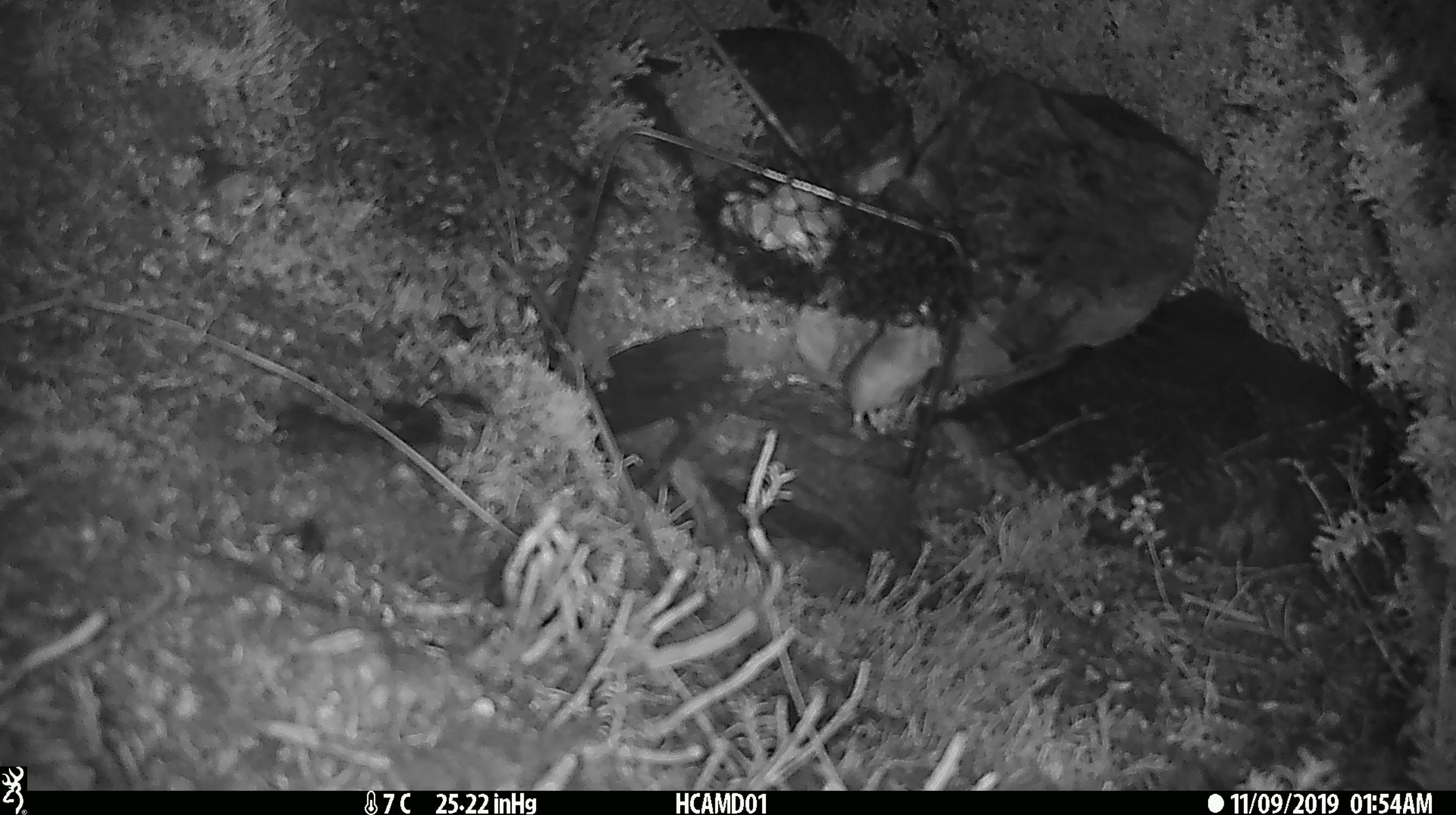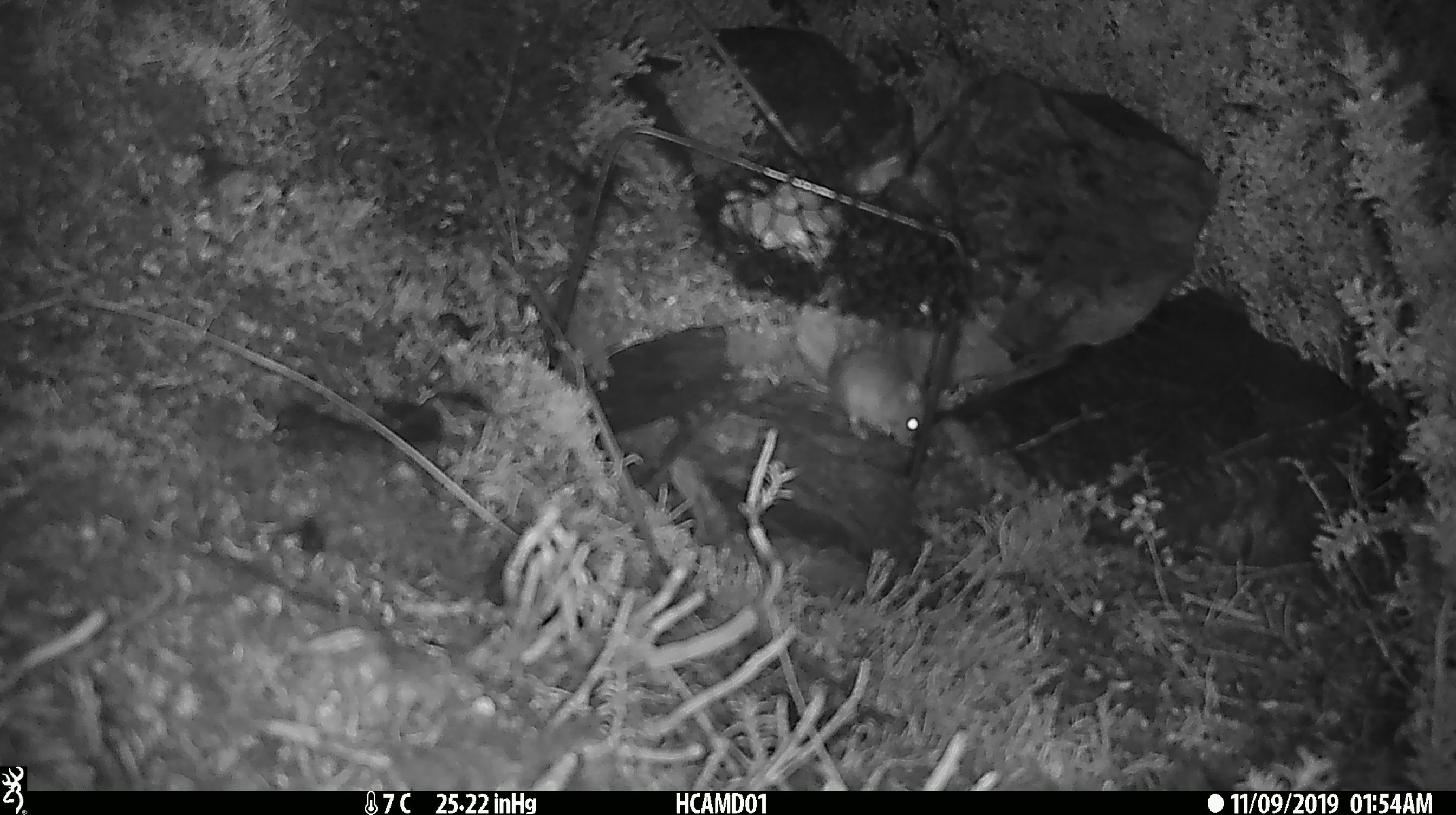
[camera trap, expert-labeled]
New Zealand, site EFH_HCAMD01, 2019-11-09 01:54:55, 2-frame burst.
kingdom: Animalia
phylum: Chordata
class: Mammalia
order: Rodentia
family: Muridae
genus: Mus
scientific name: Mus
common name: mouse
Mouse (Mus).